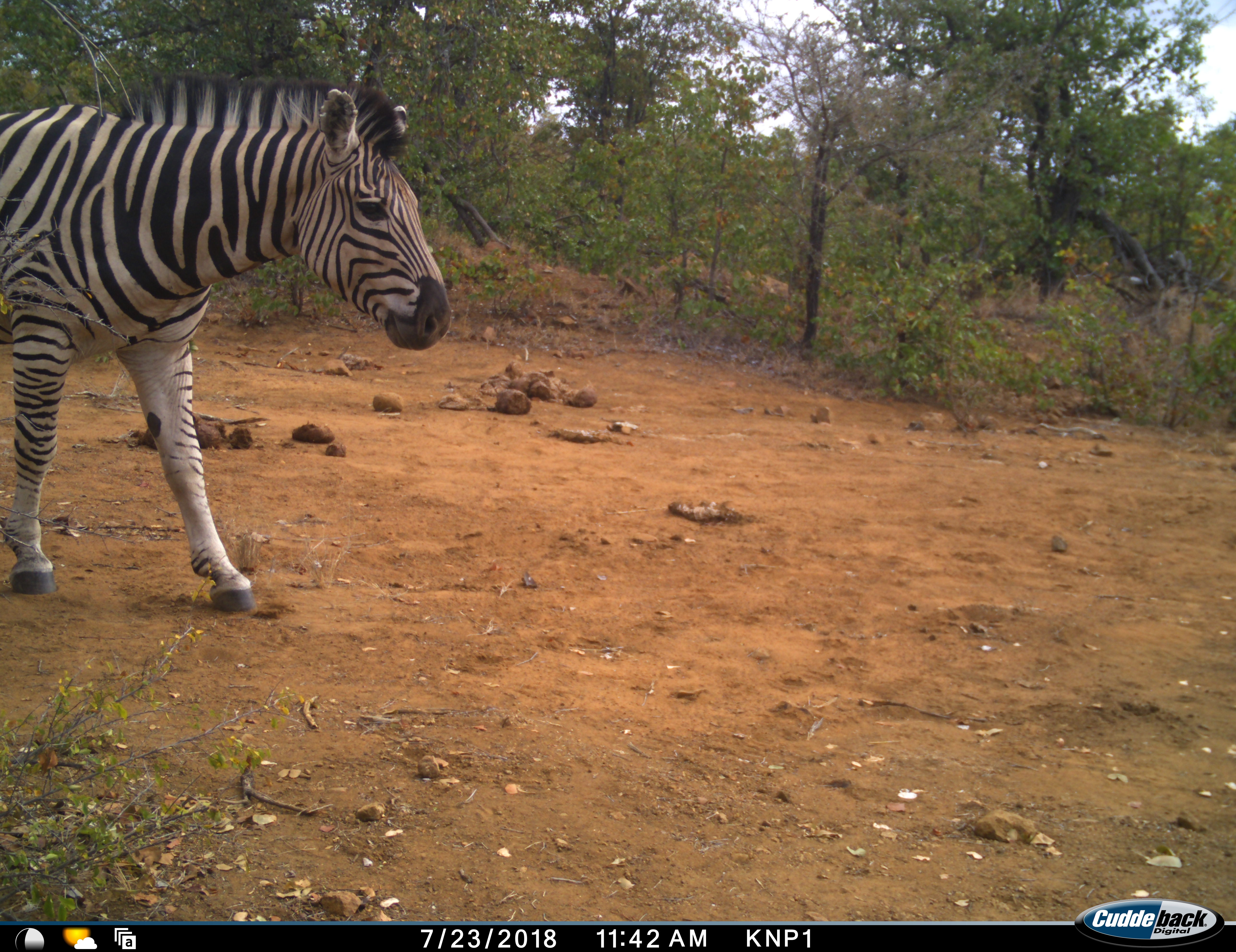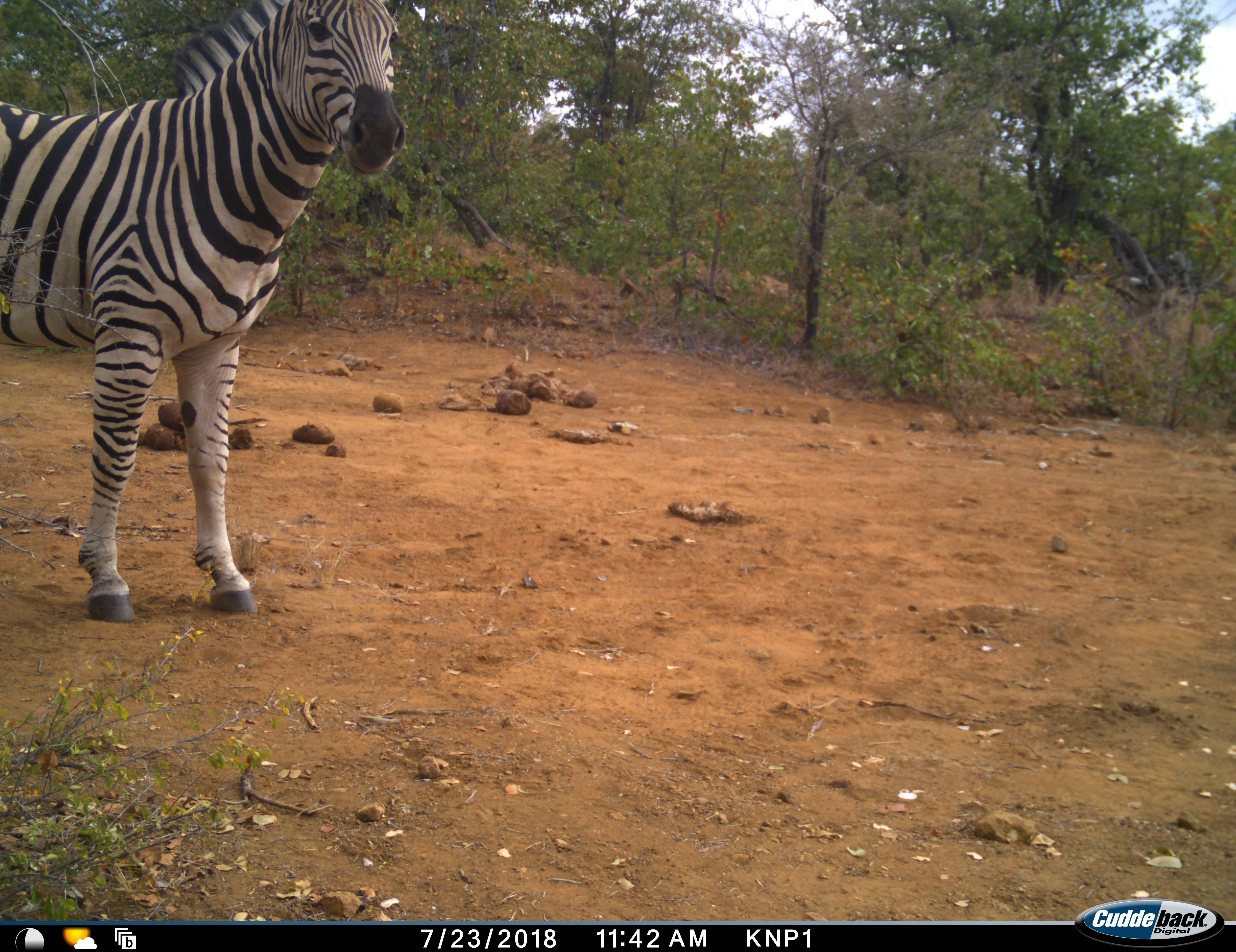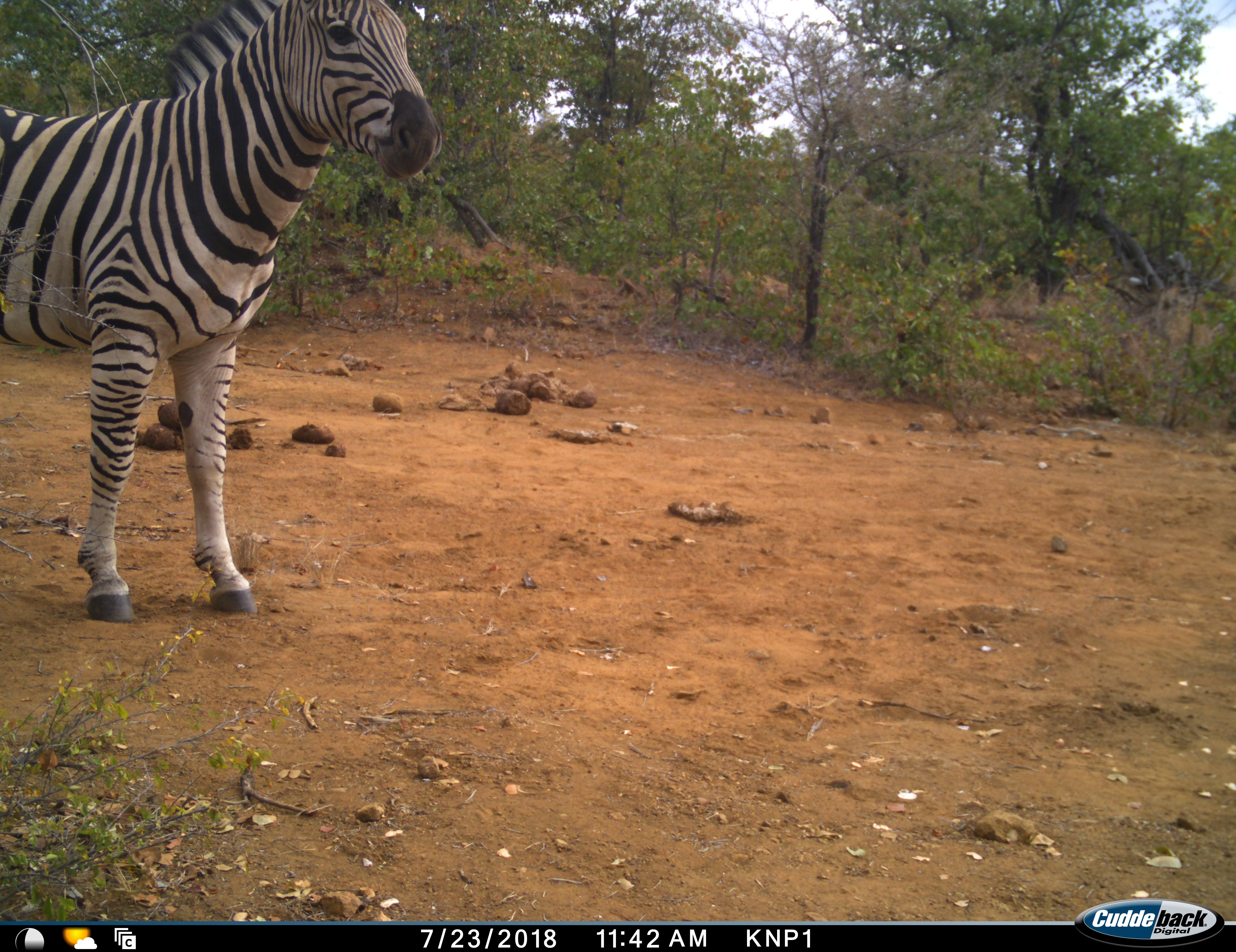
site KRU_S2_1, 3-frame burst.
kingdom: Animalia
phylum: Chordata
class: Mammalia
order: Perissodactyla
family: Equidae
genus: Equus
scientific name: Equus quagga burchellii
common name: burchell's zebra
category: zebraburchells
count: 1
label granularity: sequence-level